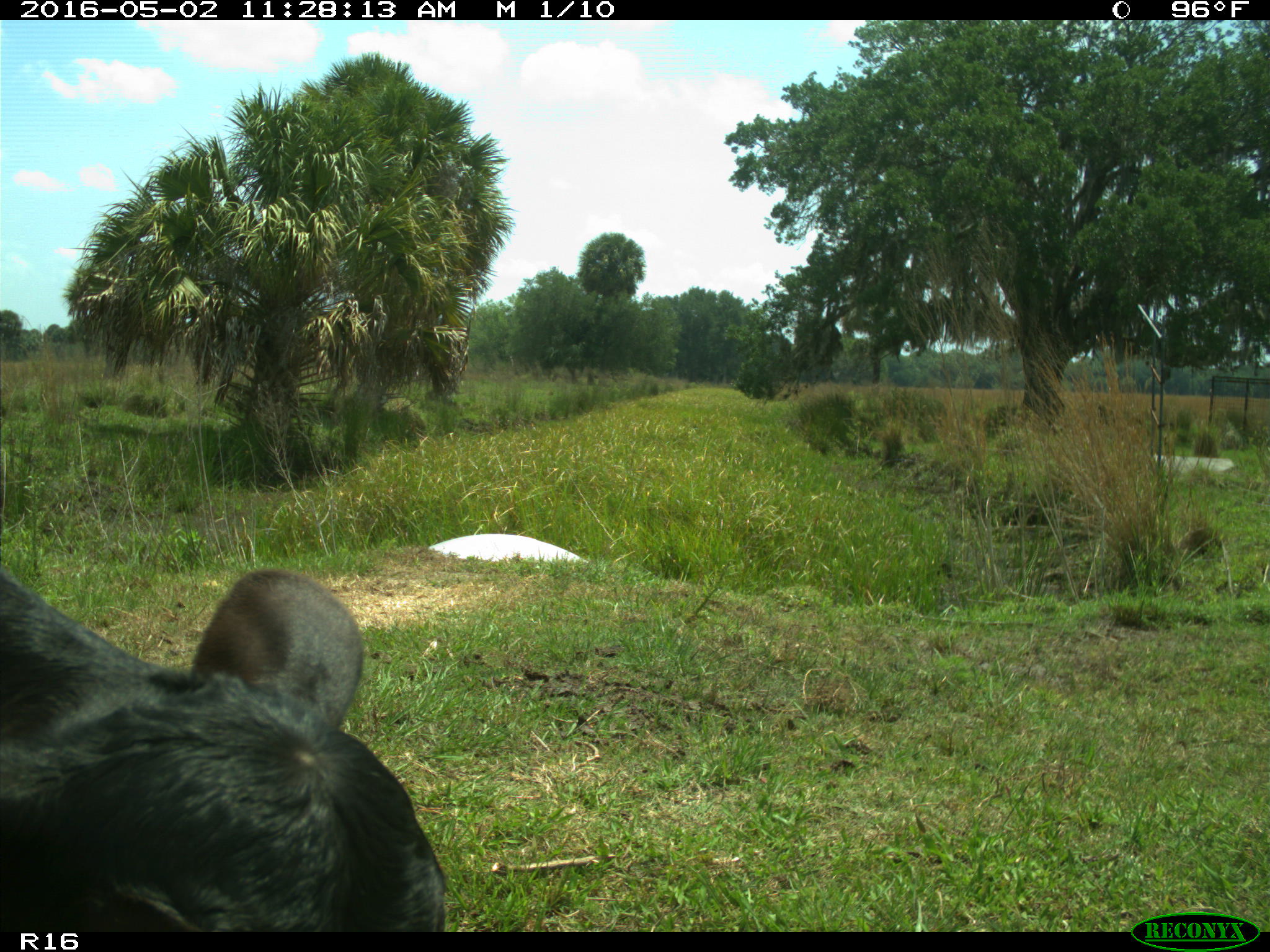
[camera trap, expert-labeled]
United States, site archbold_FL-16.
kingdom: Animalia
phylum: Chordata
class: Mammalia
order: Artiodactyla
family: Bovidae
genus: Bos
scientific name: Bos taurus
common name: domestic cow